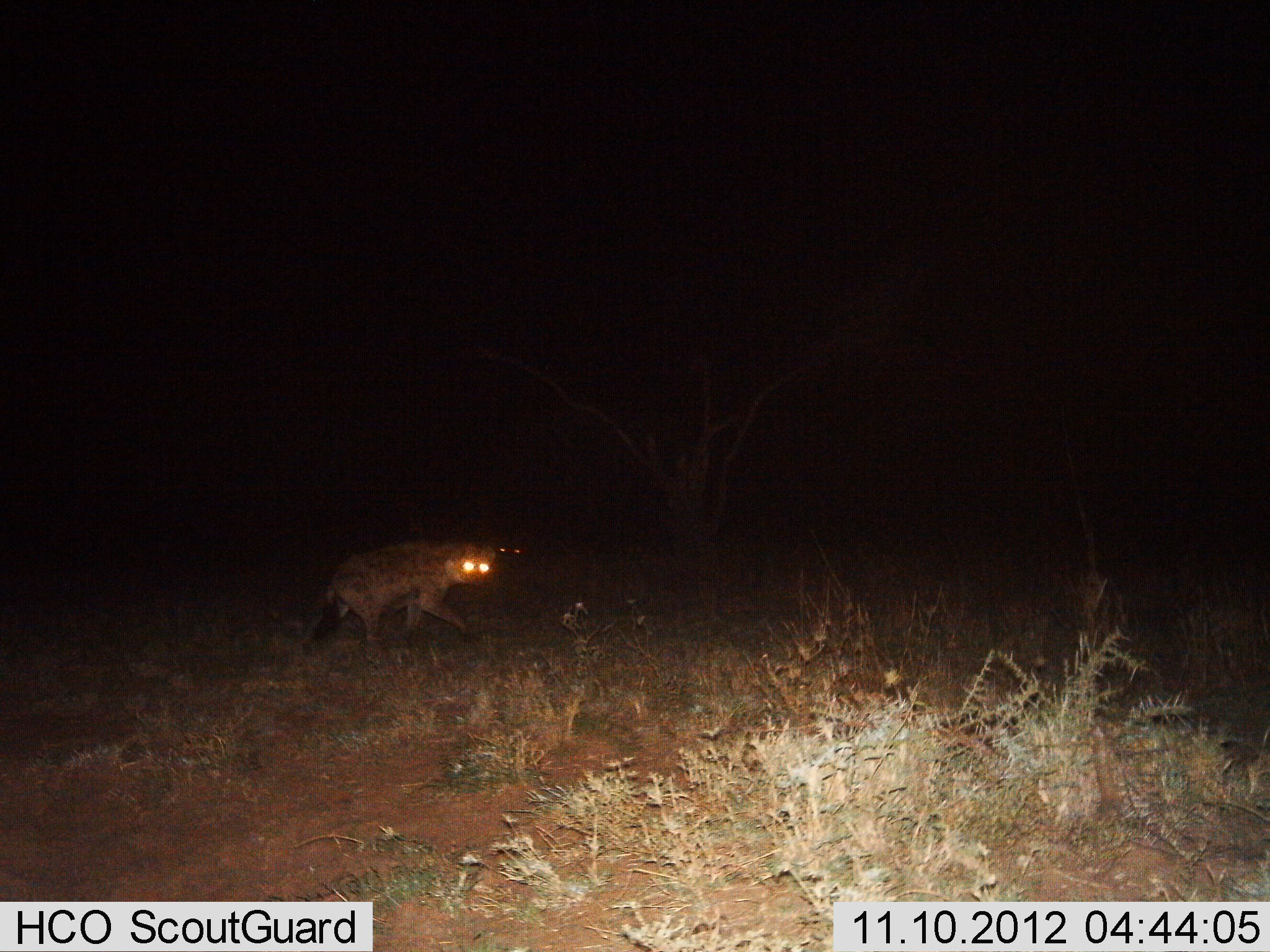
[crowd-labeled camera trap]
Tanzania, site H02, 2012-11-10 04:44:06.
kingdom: Animalia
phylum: Chordata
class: Mammalia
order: Carnivora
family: Hyaenidae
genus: Crocuta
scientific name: Crocuta crocuta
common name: spotted hyena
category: hyenaspotted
Hyenaspotted (spotted hyena) (Crocuta crocuta), count 1. Behavior (volunteer vote fractions): standing 30%, resting 0%, moving 90%, interacting 0%. Young present (vote fraction): 0%. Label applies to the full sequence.